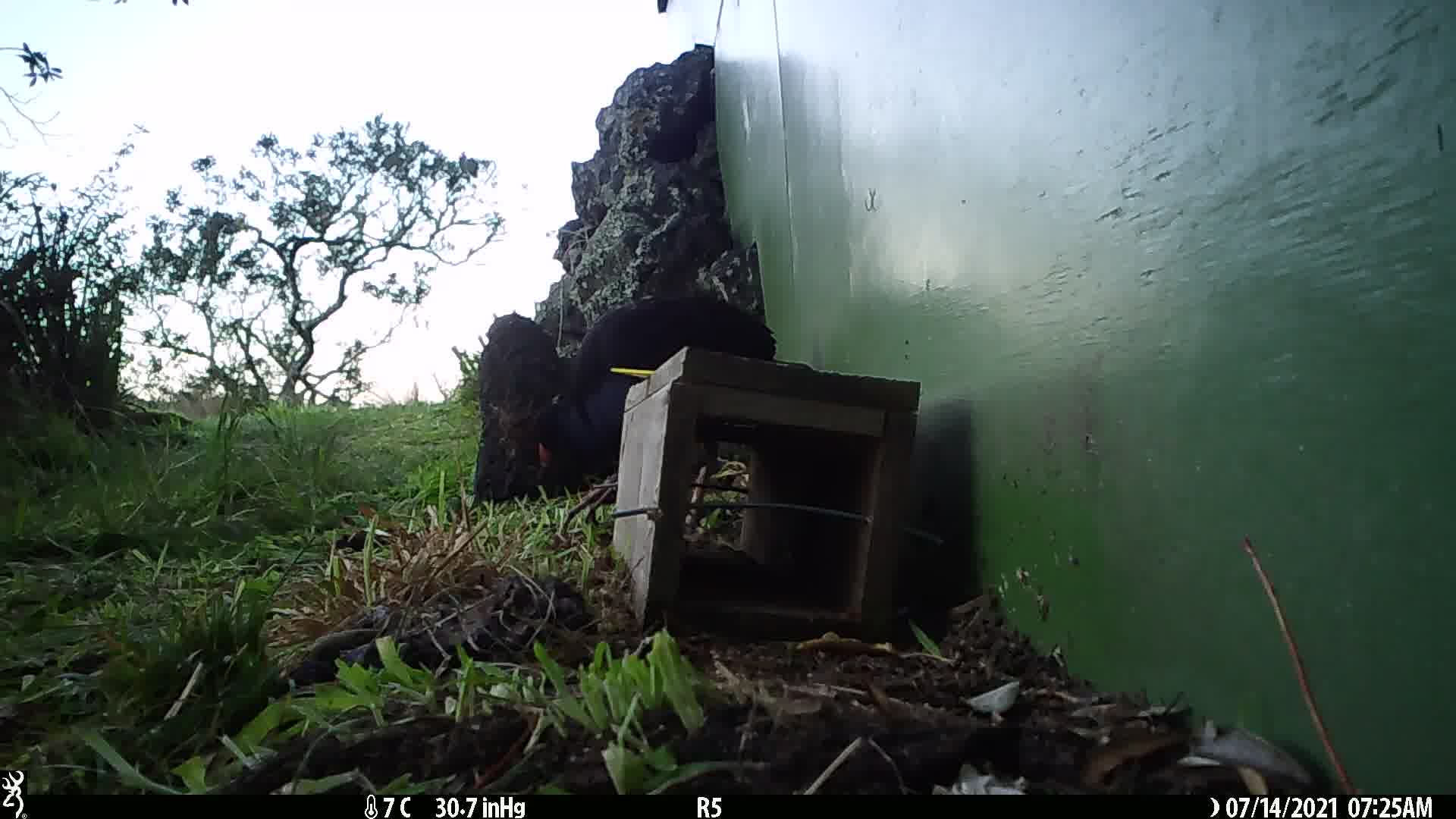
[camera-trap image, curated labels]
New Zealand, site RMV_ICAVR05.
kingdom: Animalia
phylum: Chordata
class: Aves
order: Gruiformes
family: Rallidae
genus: Porphyrio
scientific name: Porphyrio melanotus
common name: australasian swamphen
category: pukeko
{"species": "pukeko (australasian swamphen) (Porphyrio melanotus)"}